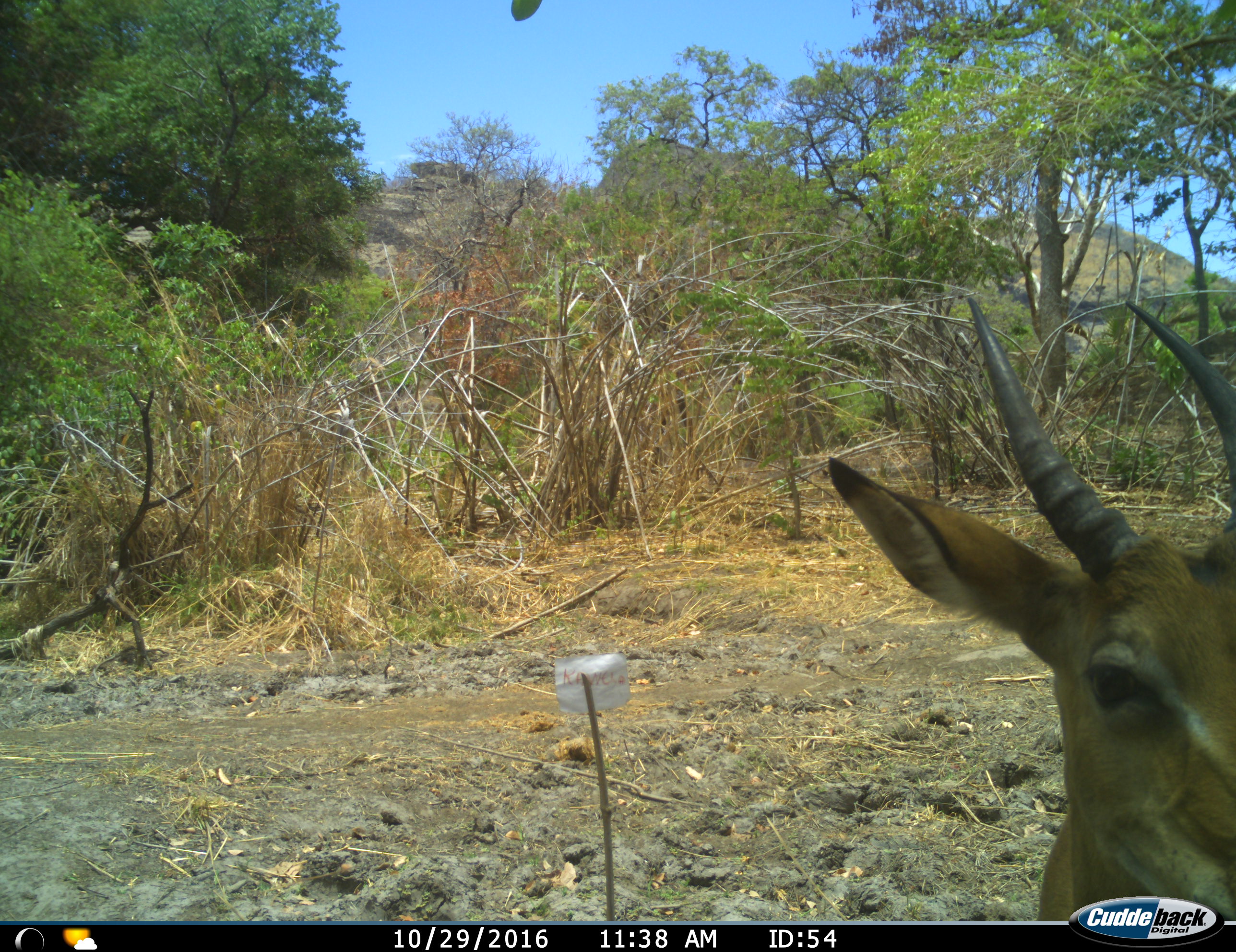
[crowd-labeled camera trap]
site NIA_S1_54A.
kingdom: Animalia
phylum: Chordata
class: Mammalia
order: Artiodactyla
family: Bovidae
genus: Aepyceros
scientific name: Aepyceros melampus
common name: impala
Impala (Aepyceros melampus), count 1. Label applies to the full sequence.